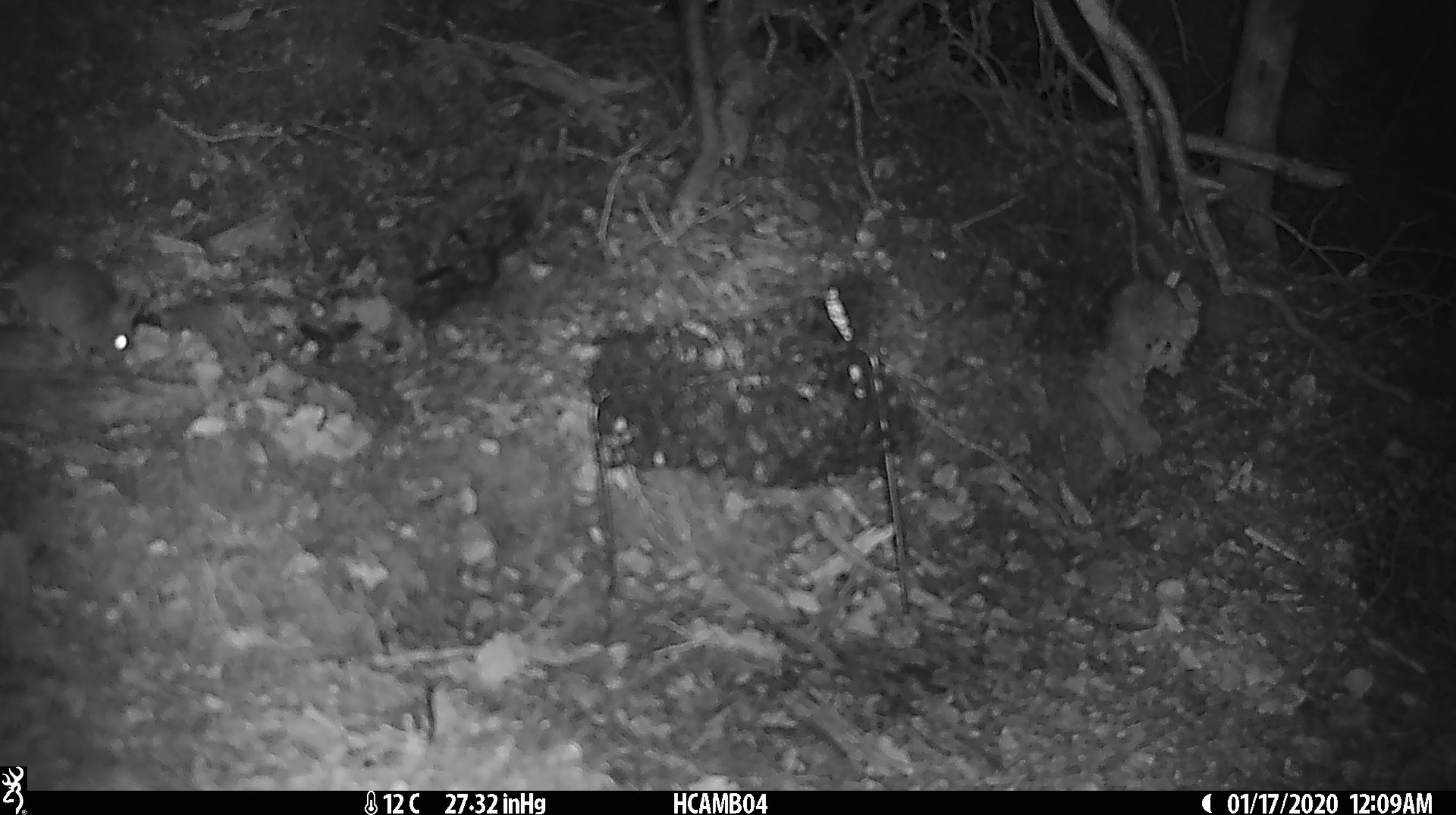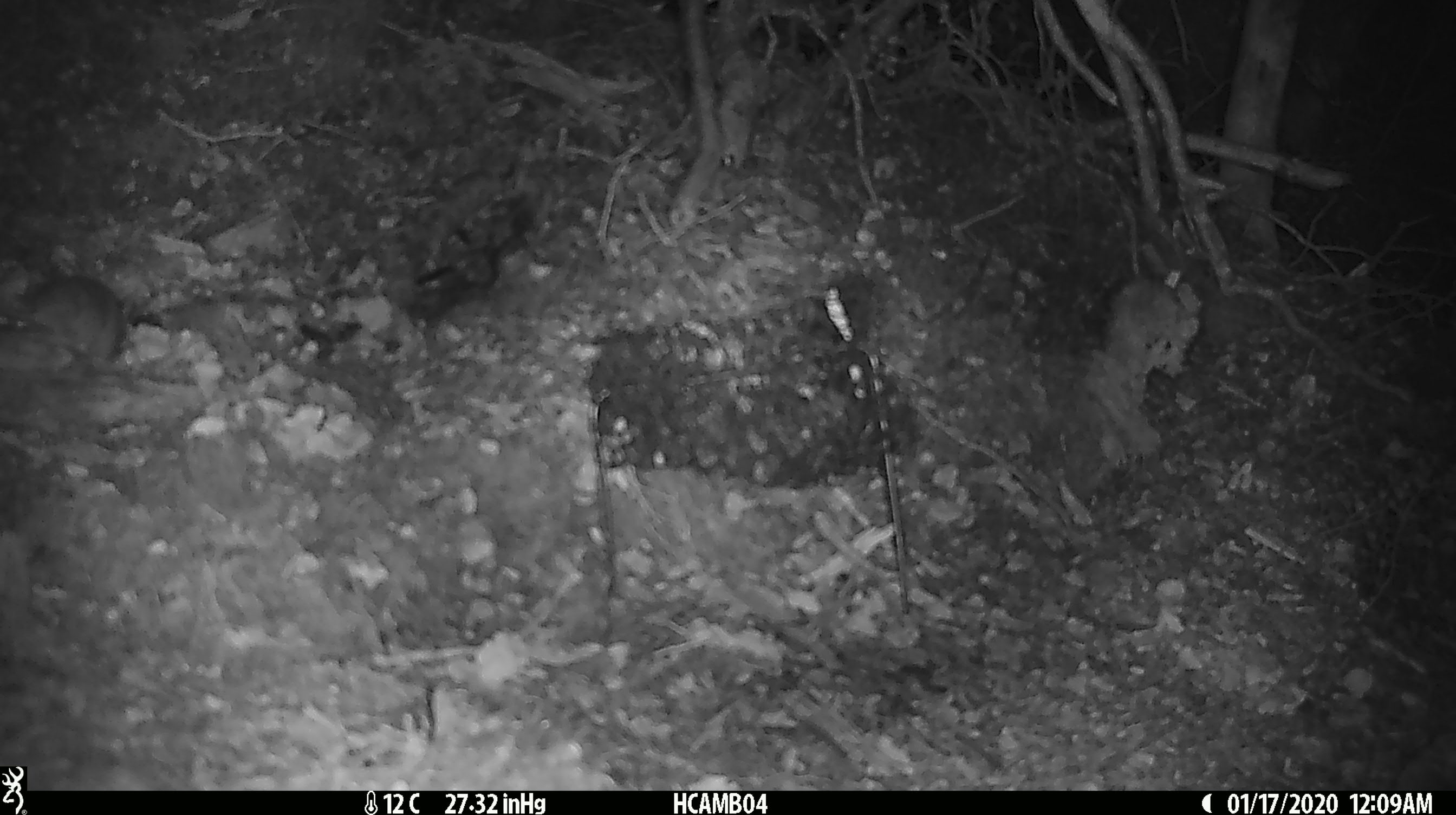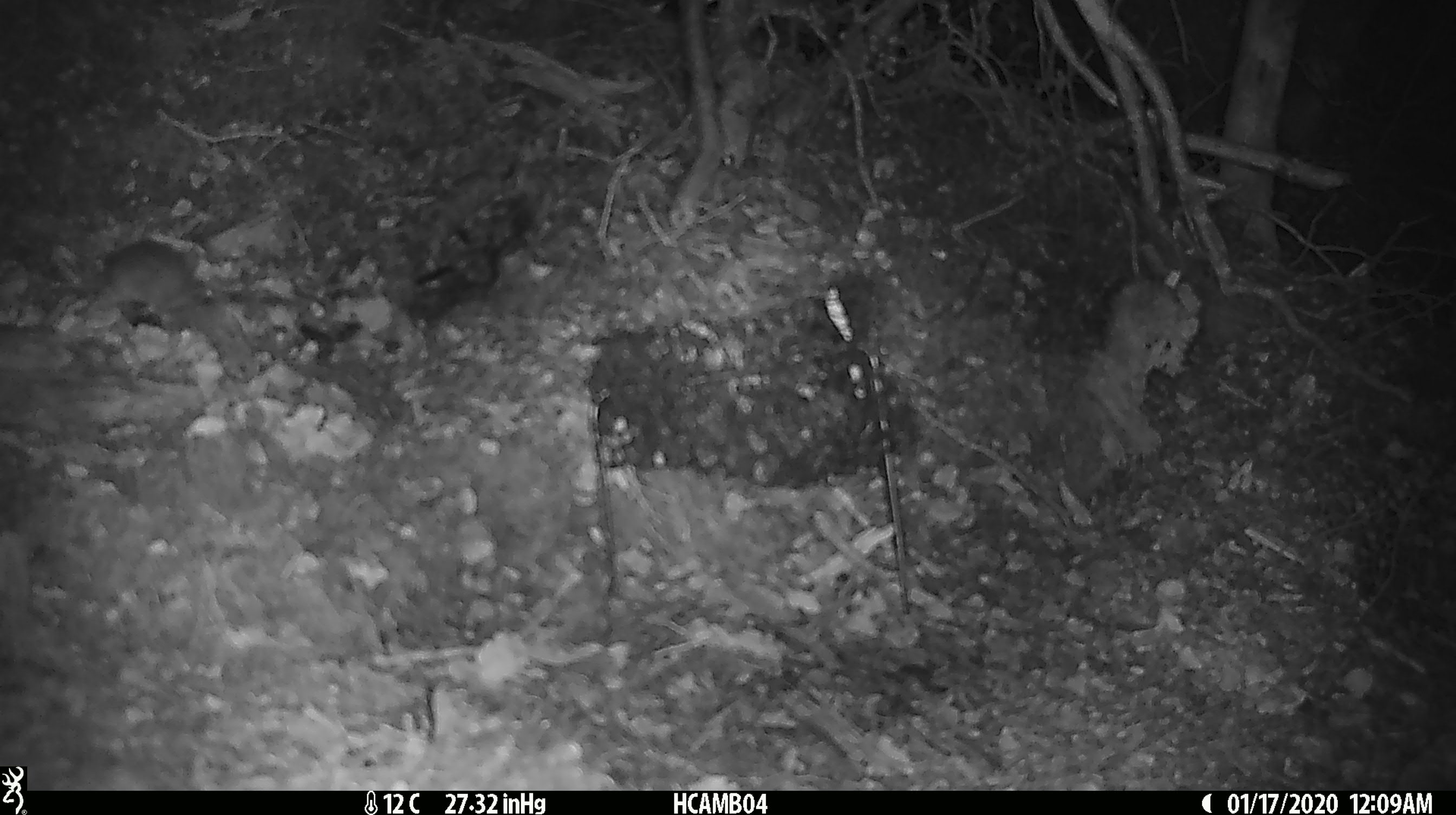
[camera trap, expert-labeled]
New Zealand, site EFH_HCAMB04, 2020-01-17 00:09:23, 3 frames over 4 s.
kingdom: Animalia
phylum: Chordata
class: Mammalia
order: Rodentia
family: Muridae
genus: Mus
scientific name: Mus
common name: mouse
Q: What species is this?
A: Mouse (Mus).